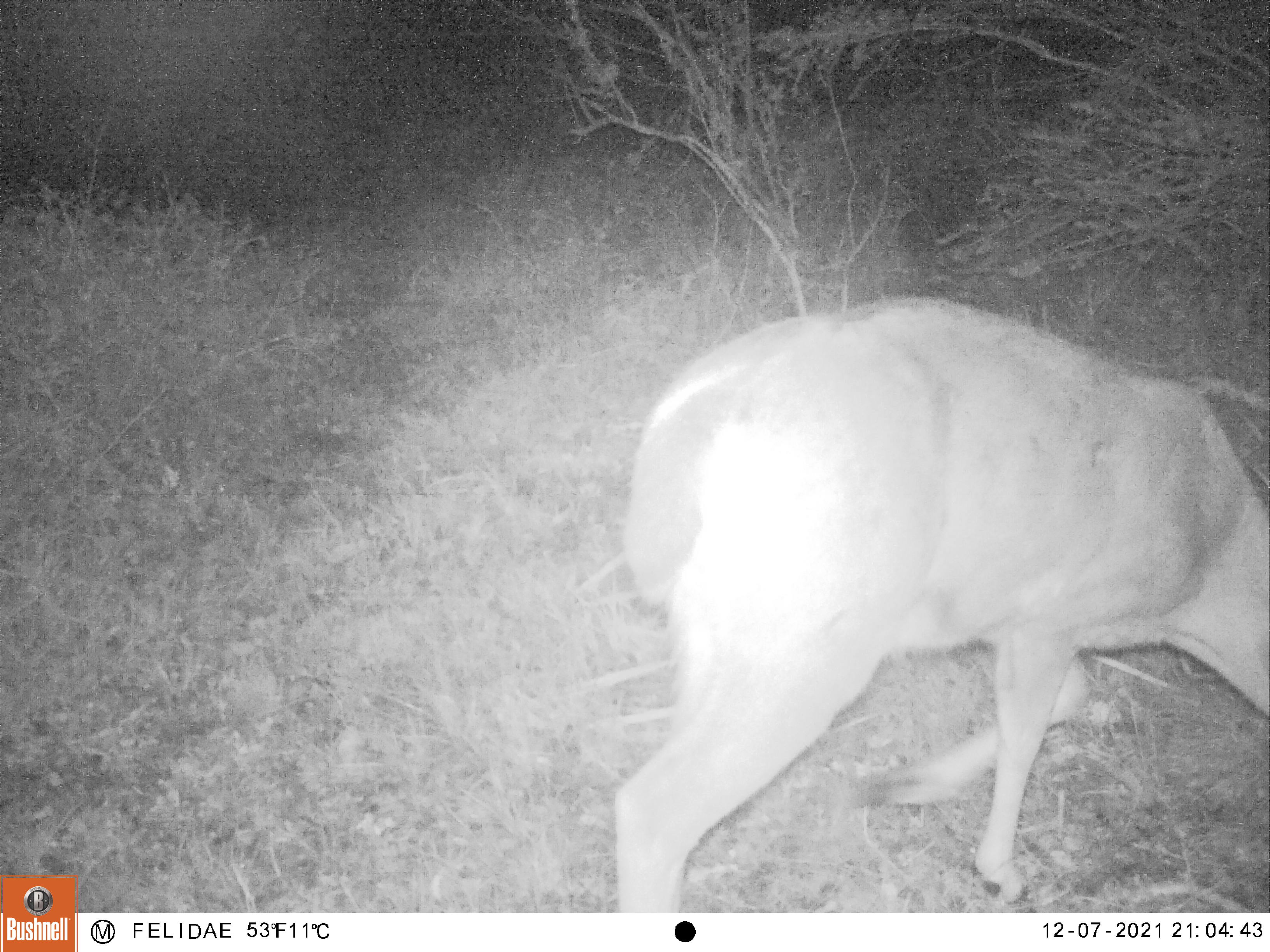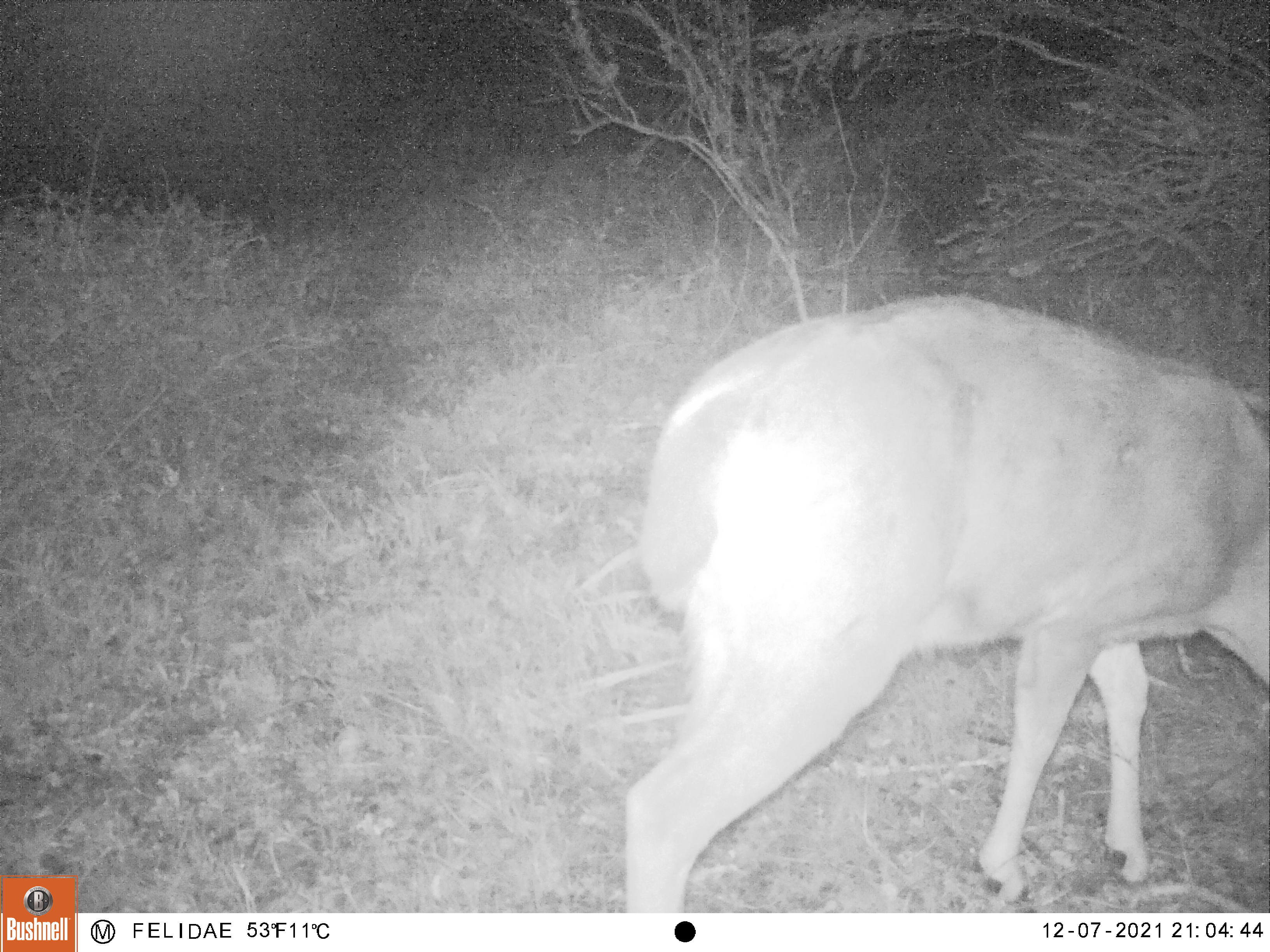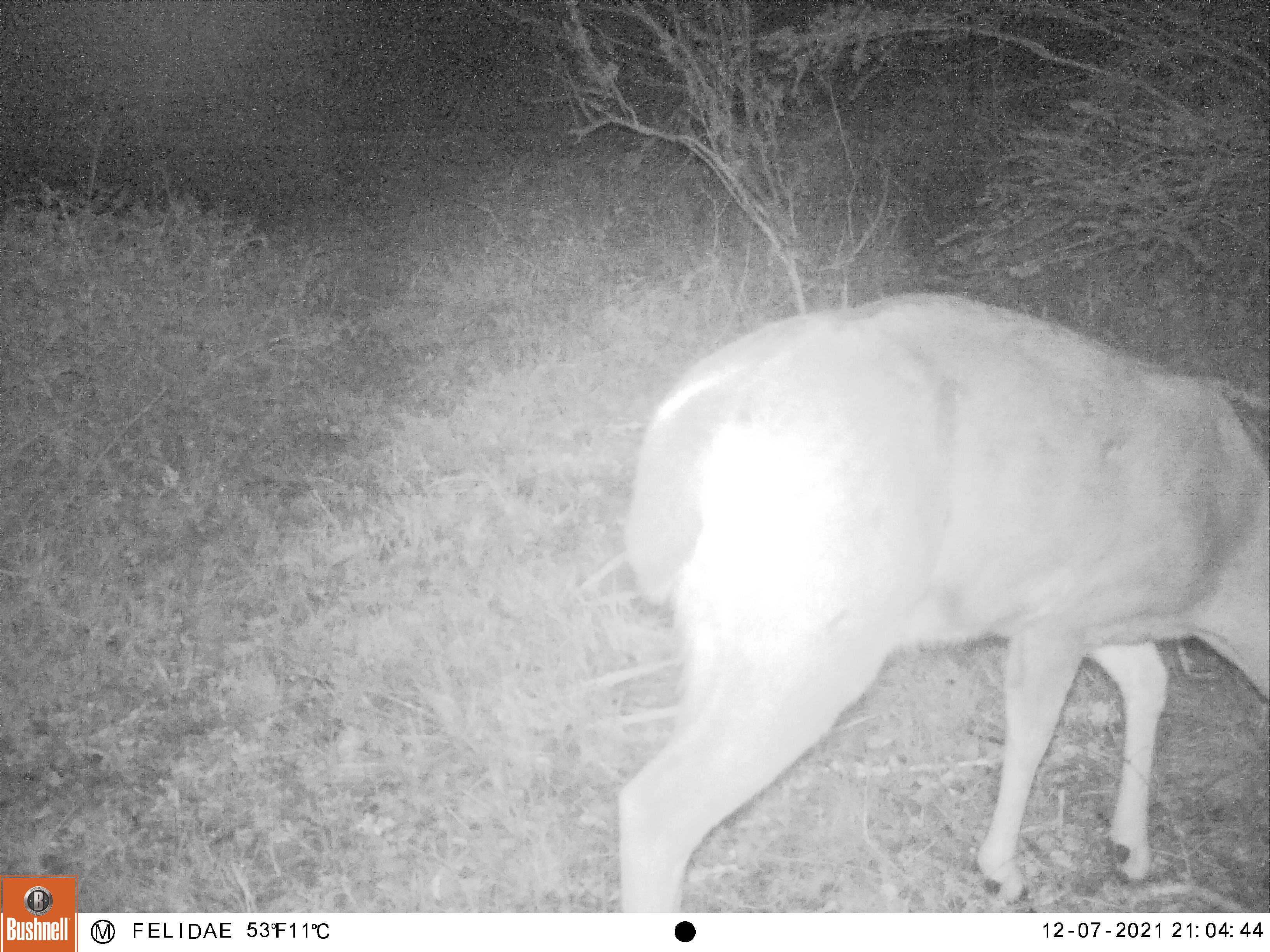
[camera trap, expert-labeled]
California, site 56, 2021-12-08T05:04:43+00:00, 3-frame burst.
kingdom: Animalia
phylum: Chordata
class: Mammalia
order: Artiodactyla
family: Cervidae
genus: Odocoileus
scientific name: Odocoileus hemionus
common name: mule deer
Mule deer (Odocoileus hemionus).